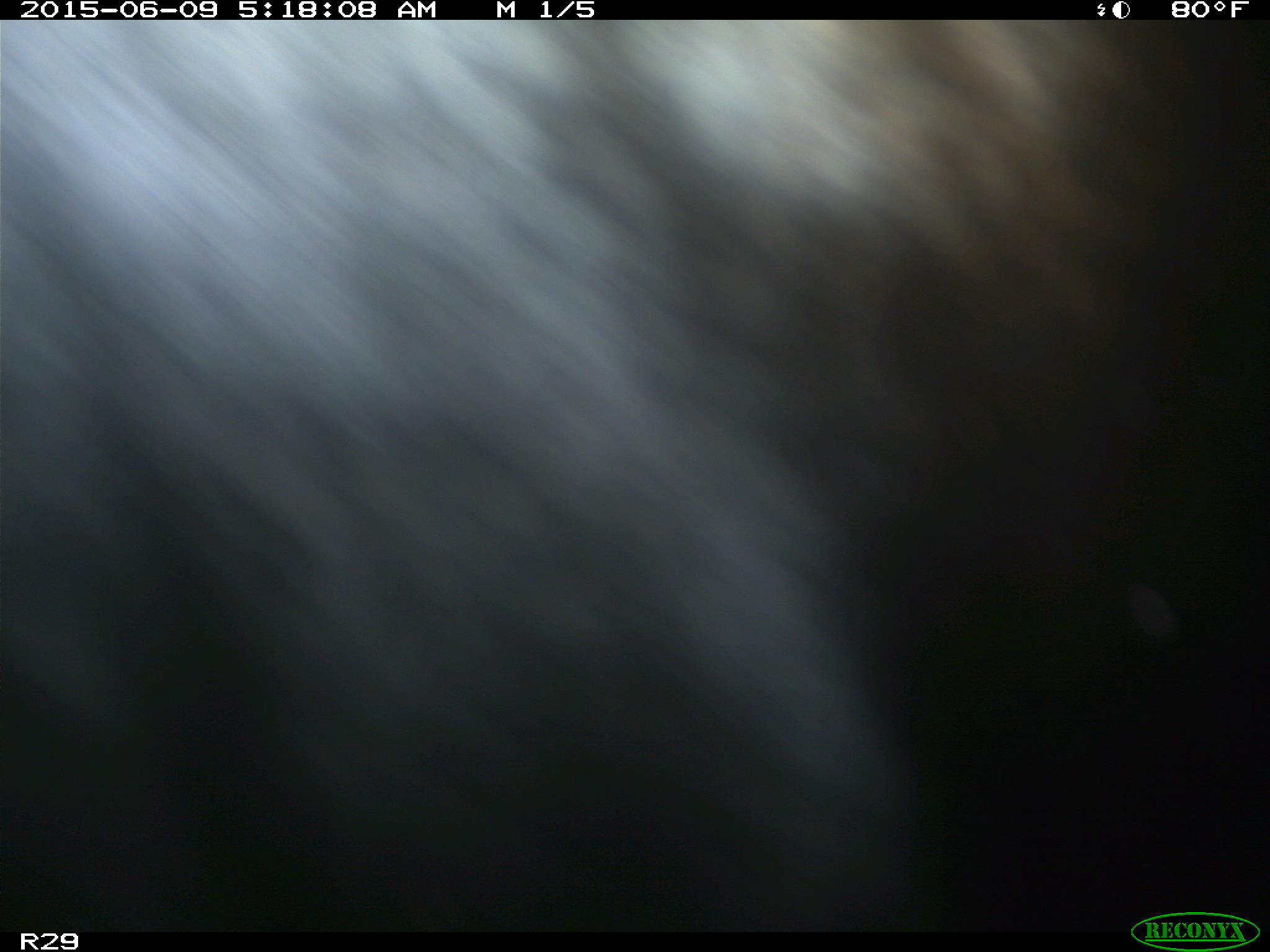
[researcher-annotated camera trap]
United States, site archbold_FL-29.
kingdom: Animalia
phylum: Chordata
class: Mammalia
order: Artiodactyla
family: Bovidae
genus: Bos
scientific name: Bos taurus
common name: domestic cow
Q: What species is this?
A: Bos taurus (domestic cow).